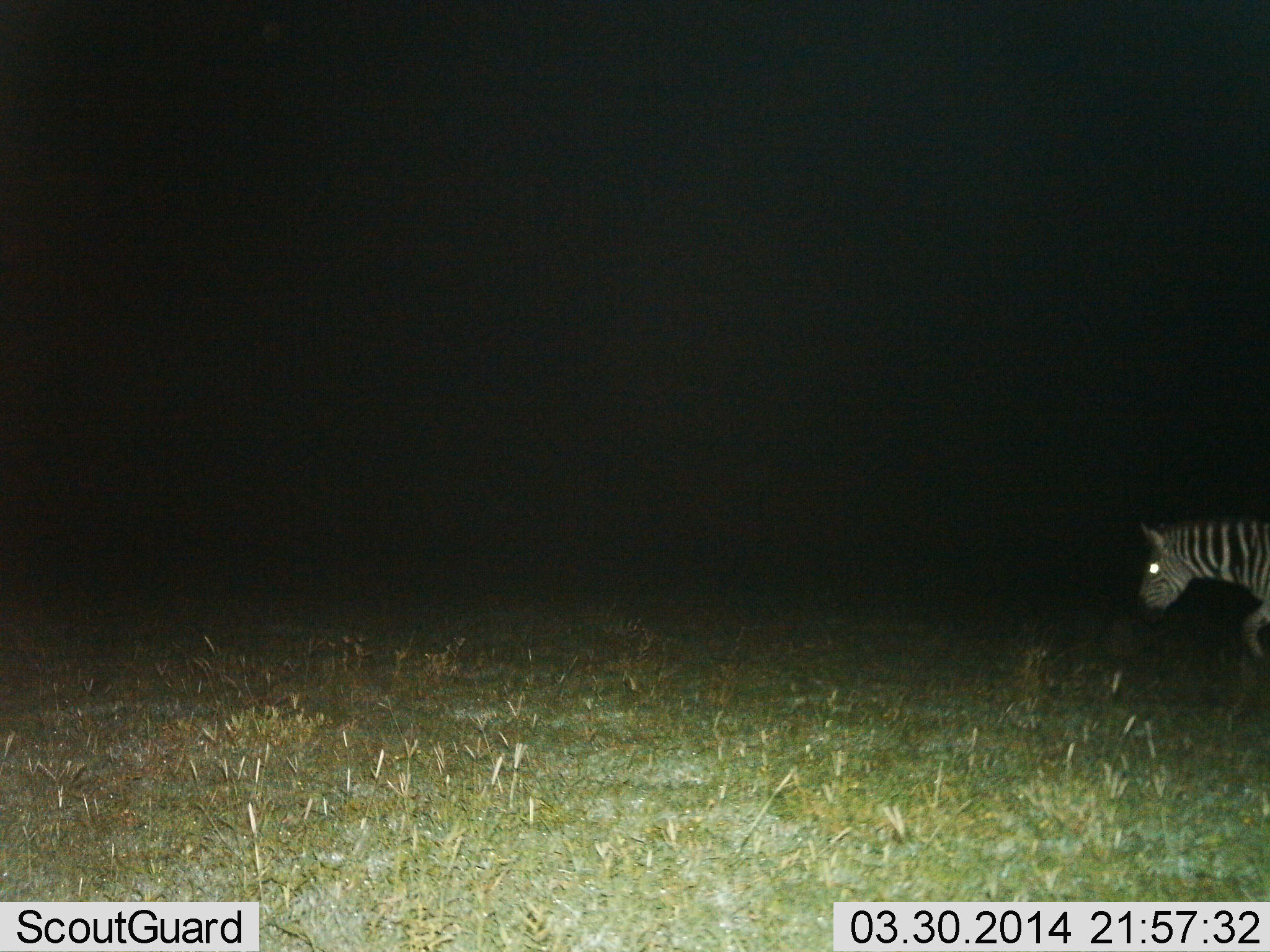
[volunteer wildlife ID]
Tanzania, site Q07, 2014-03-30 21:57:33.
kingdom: Animalia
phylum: Chordata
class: Mammalia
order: Perissodactyla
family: Equidae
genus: Equus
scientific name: Equus quagga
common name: plains zebra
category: zebra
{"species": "zebra (plains zebra) (Equus quagga)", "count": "1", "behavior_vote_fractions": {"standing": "13%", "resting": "0%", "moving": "90%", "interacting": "0%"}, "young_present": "0%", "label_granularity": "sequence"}